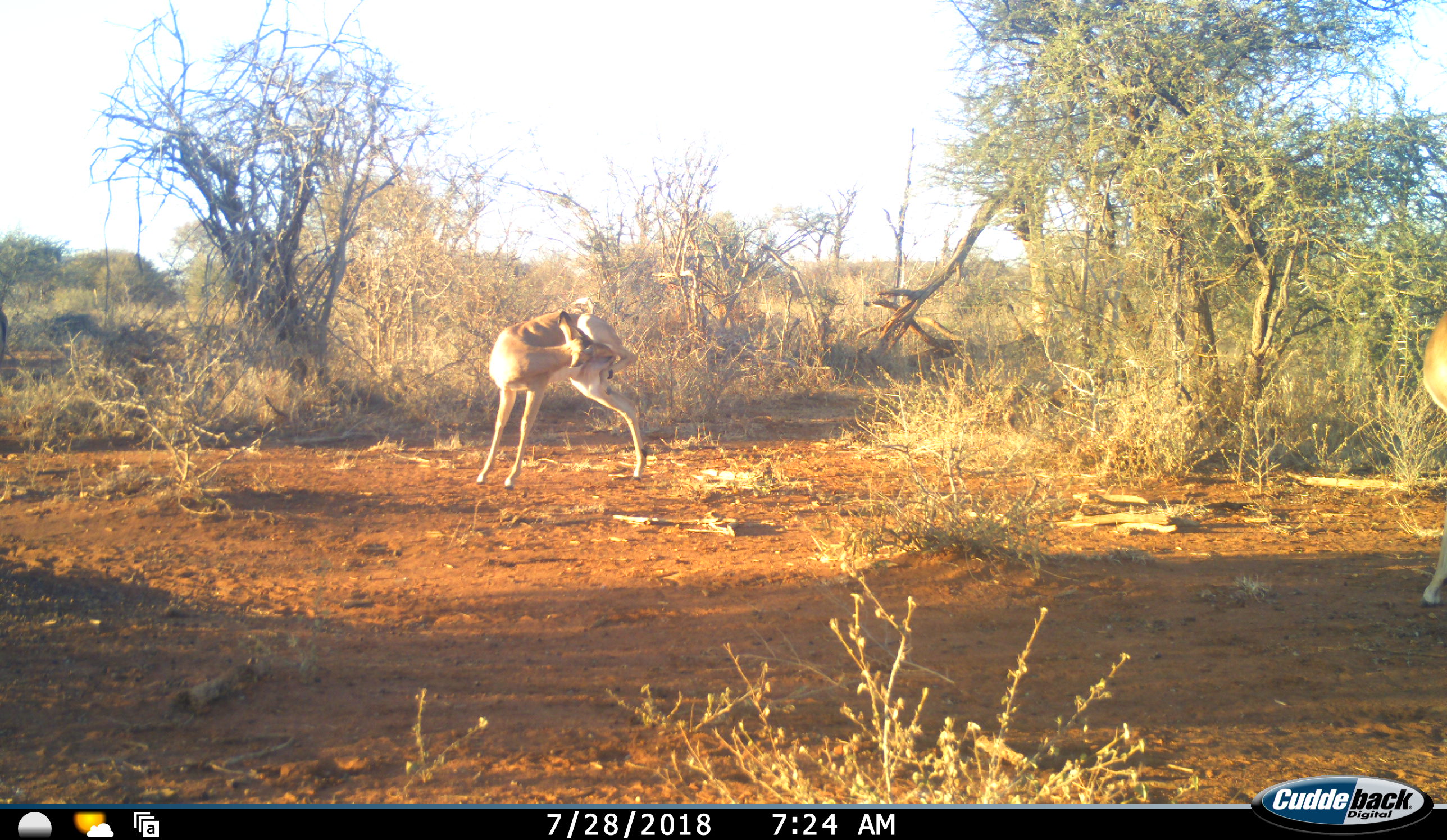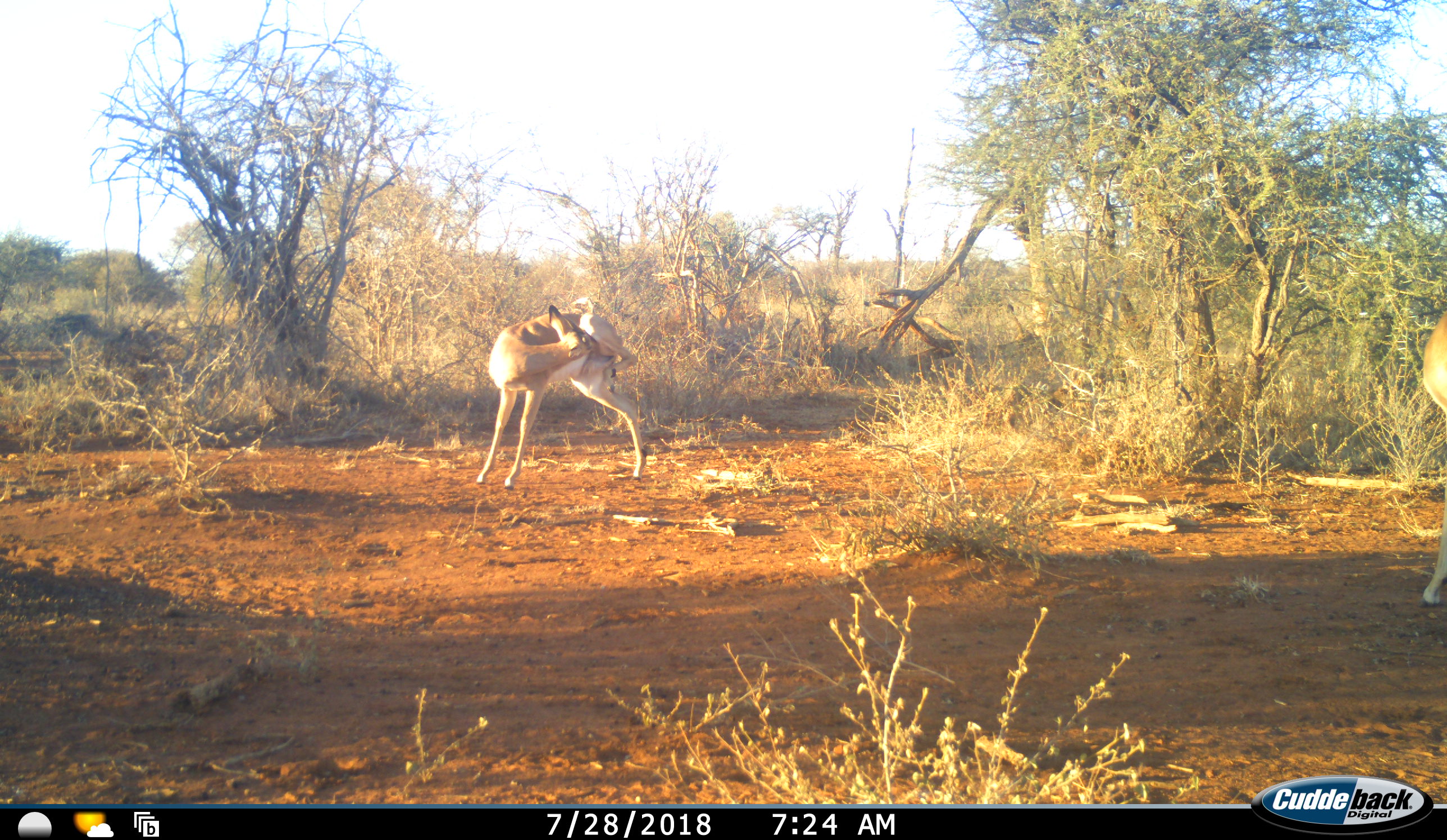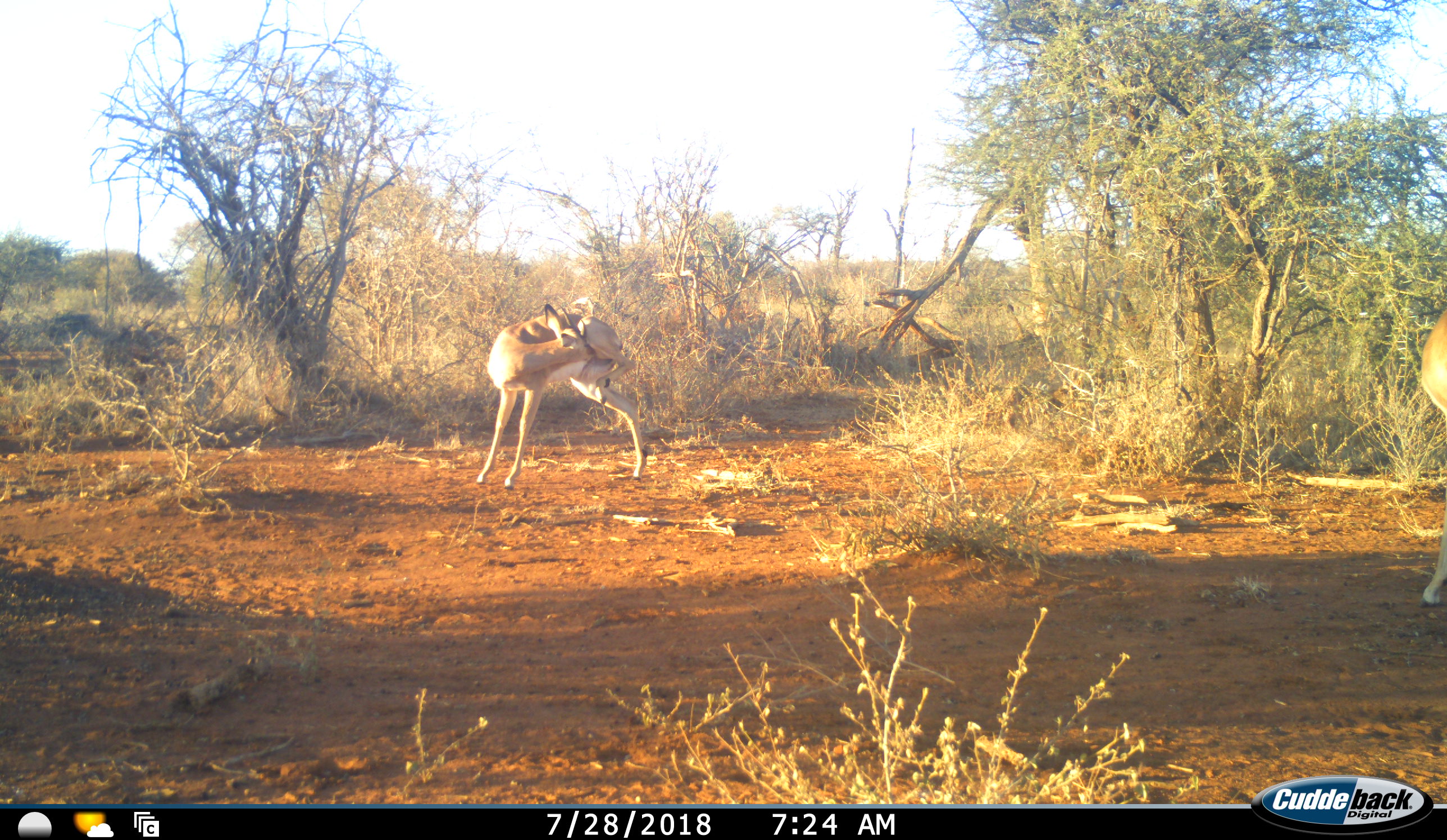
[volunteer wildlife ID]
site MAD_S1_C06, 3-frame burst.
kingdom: Animalia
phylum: Chordata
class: Mammalia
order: Artiodactyla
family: Bovidae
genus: Aepyceros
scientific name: Aepyceros melampus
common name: impala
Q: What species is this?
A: Impala (Aepyceros melampus).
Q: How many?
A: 1.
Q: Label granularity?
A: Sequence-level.